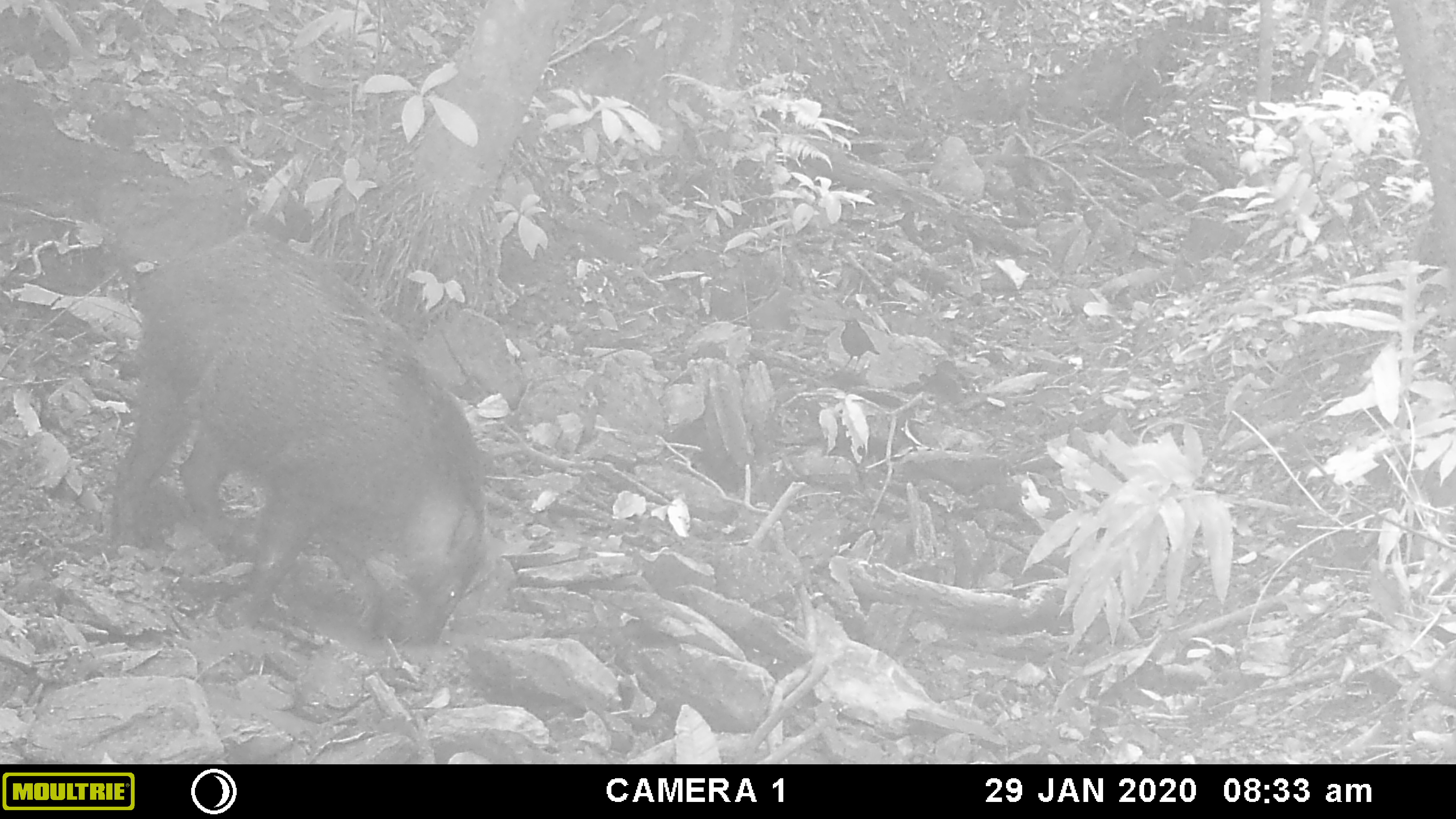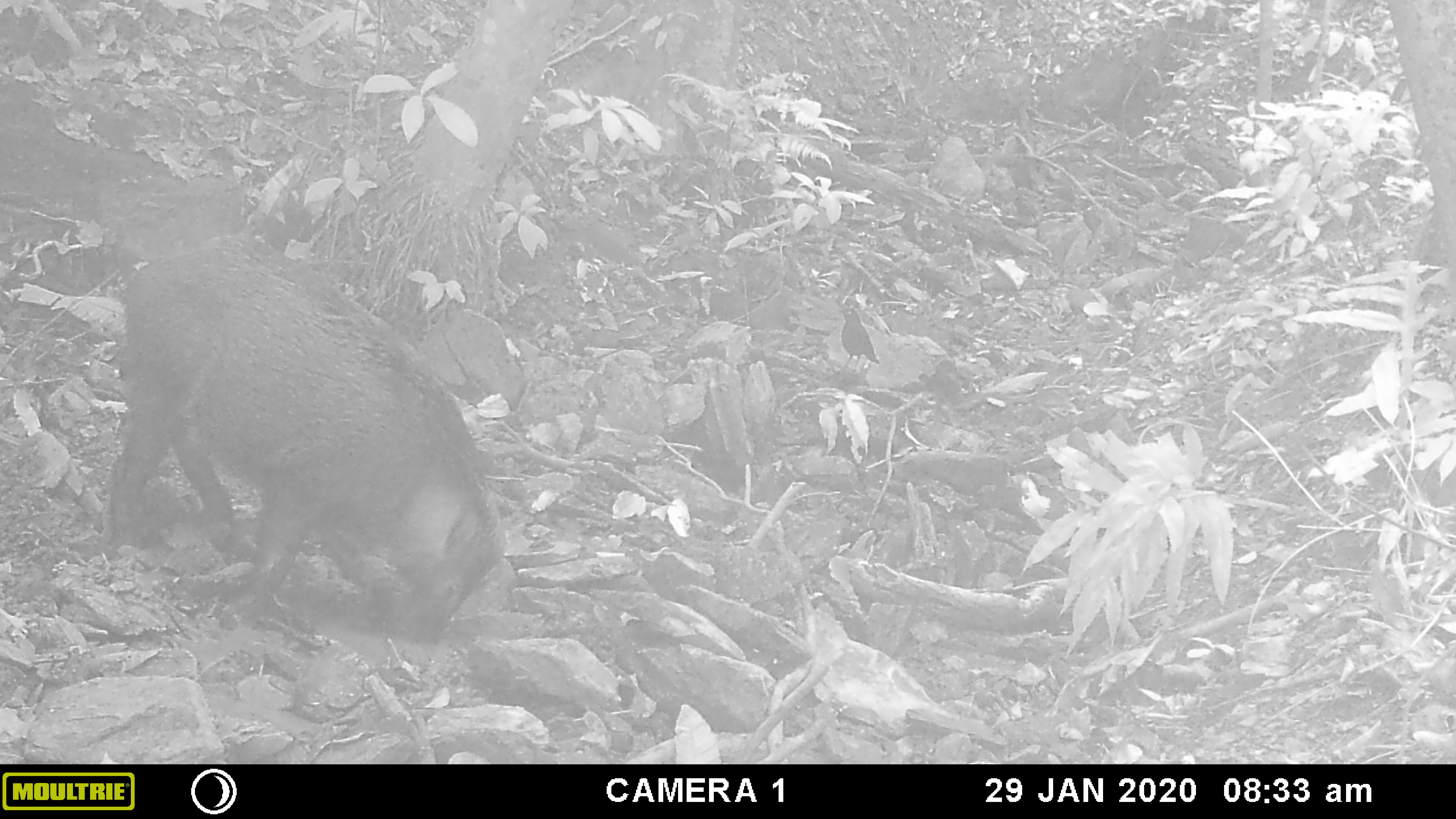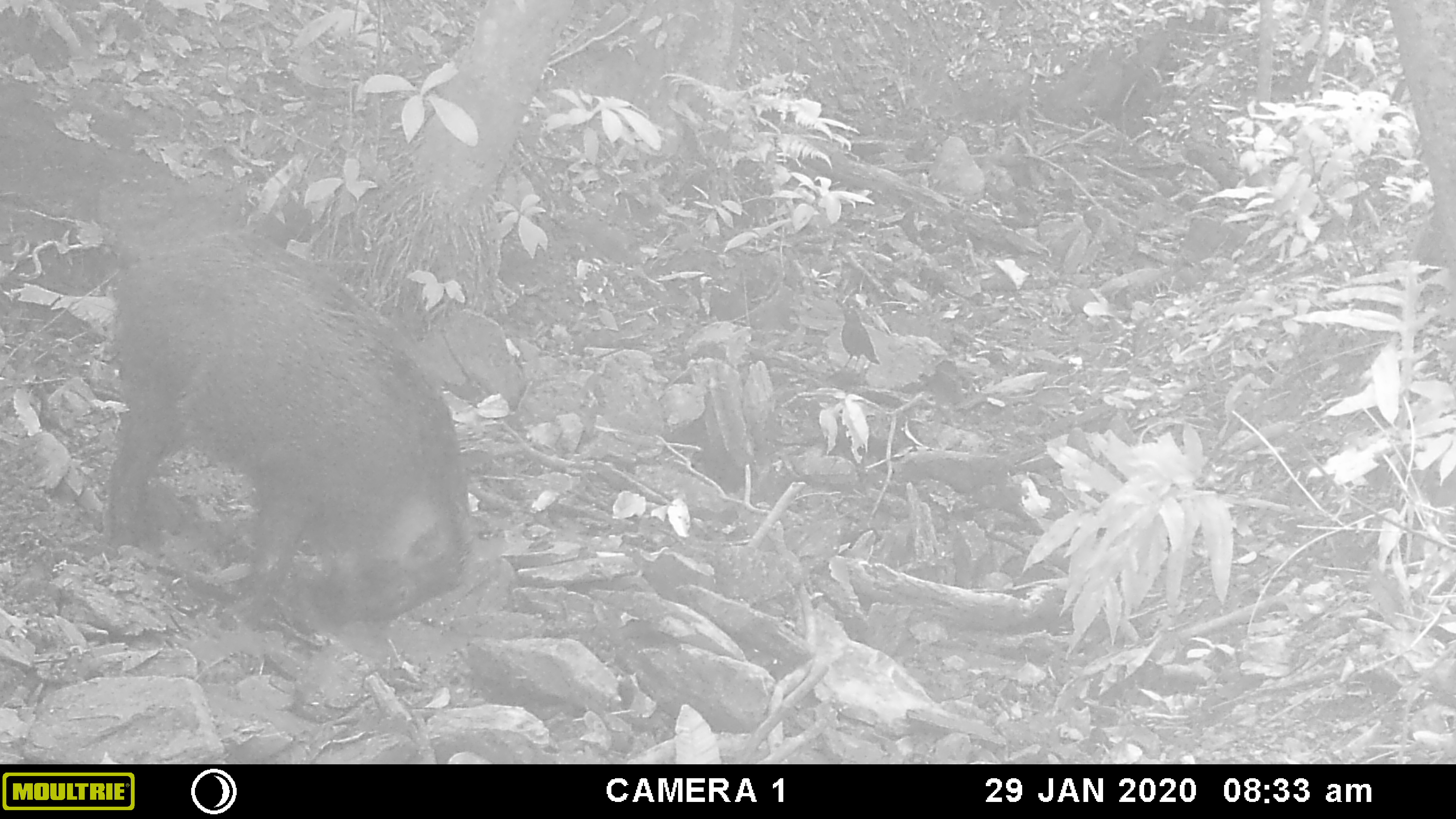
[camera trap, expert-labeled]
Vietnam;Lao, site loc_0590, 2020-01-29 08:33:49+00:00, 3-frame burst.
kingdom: Animalia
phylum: Chordata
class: Mammalia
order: Artiodactyla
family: Suidae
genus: Sus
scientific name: Sus scrofa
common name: eurasian wild pig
Eurasian wild pig (Sus scrofa). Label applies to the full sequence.